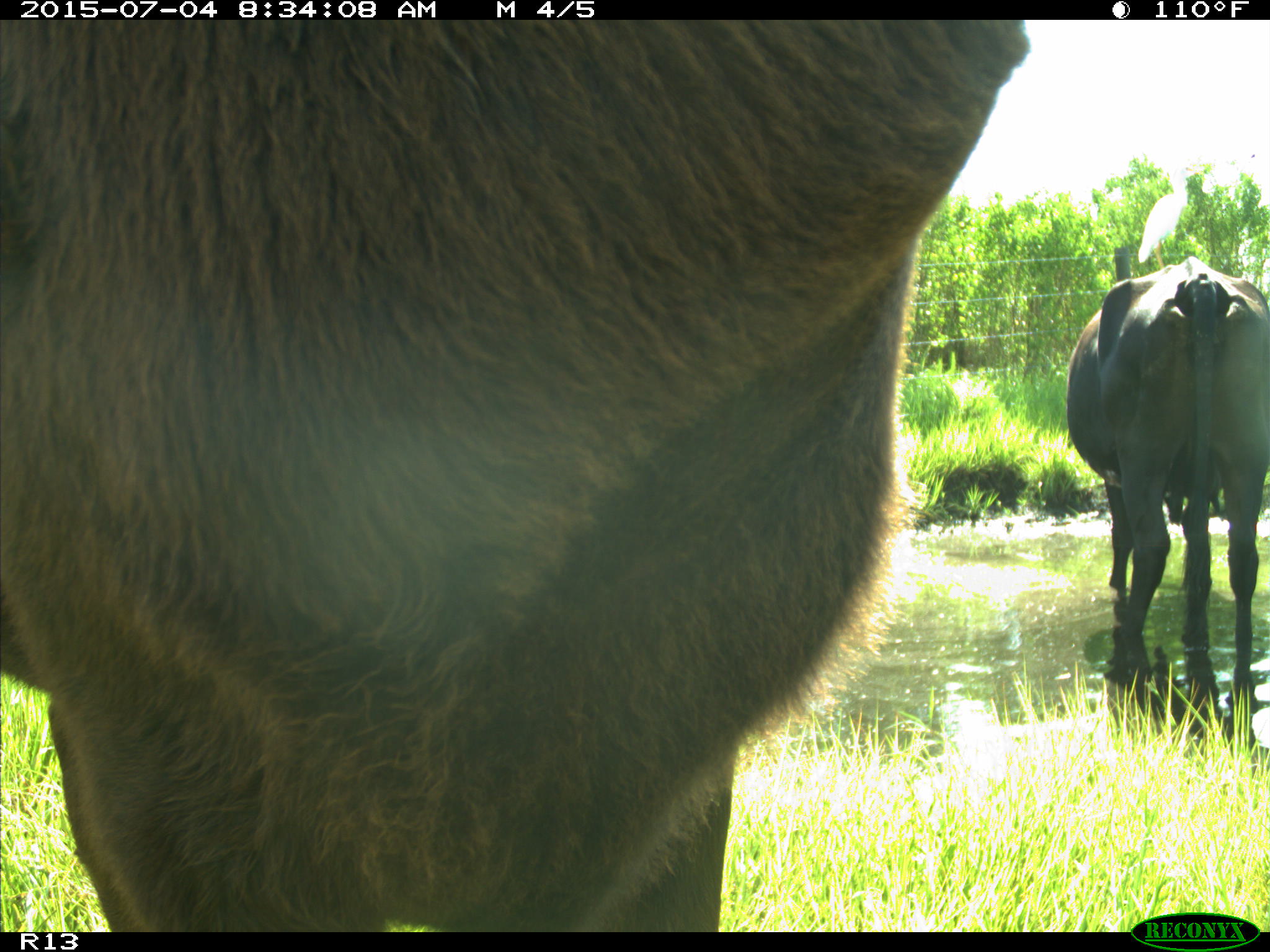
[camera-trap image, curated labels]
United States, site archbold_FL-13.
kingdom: Animalia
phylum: Chordata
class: Mammalia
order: Artiodactyla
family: Bovidae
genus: Bos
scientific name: Bos taurus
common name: domestic cow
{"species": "Bos taurus (domestic cow)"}